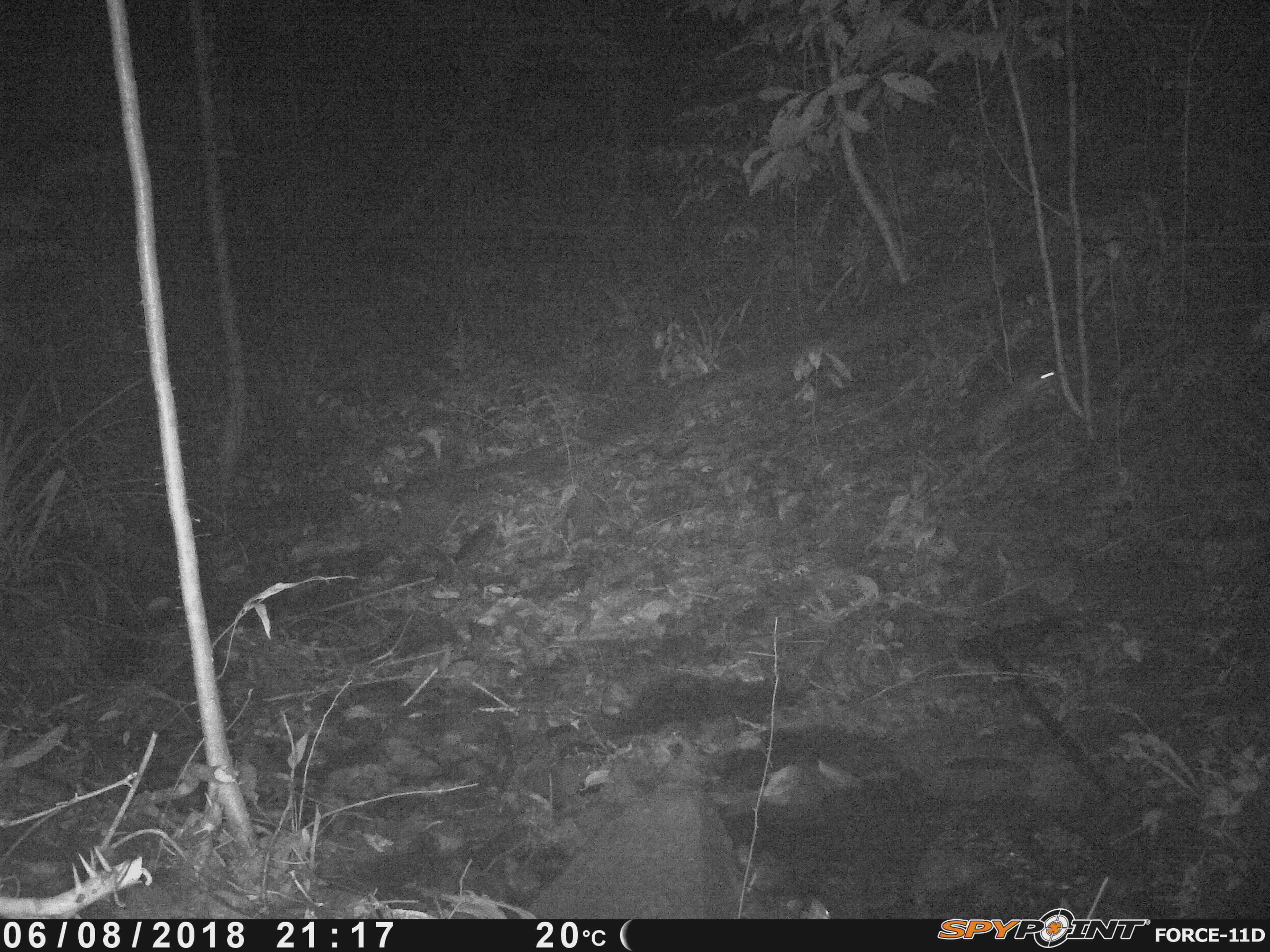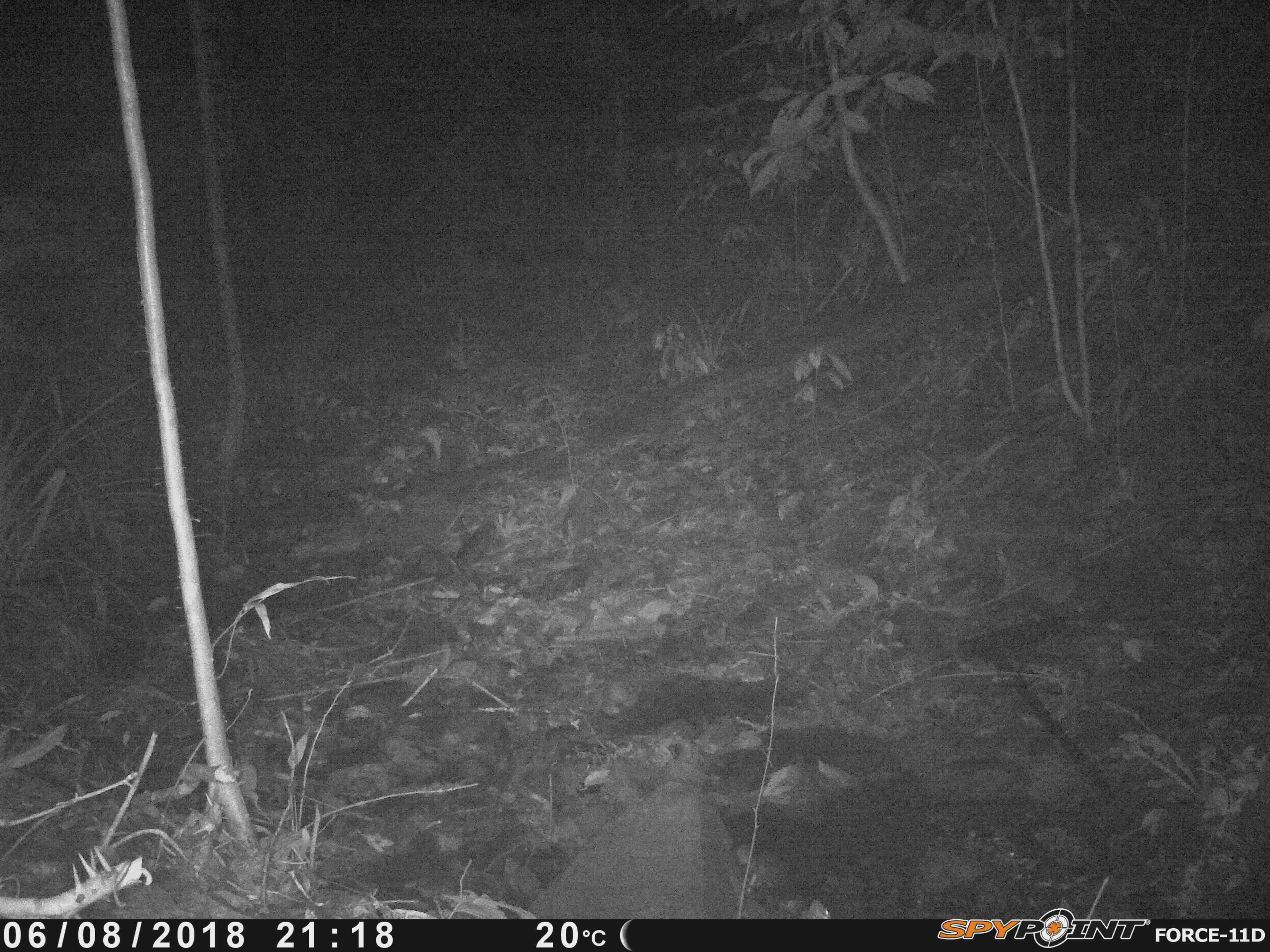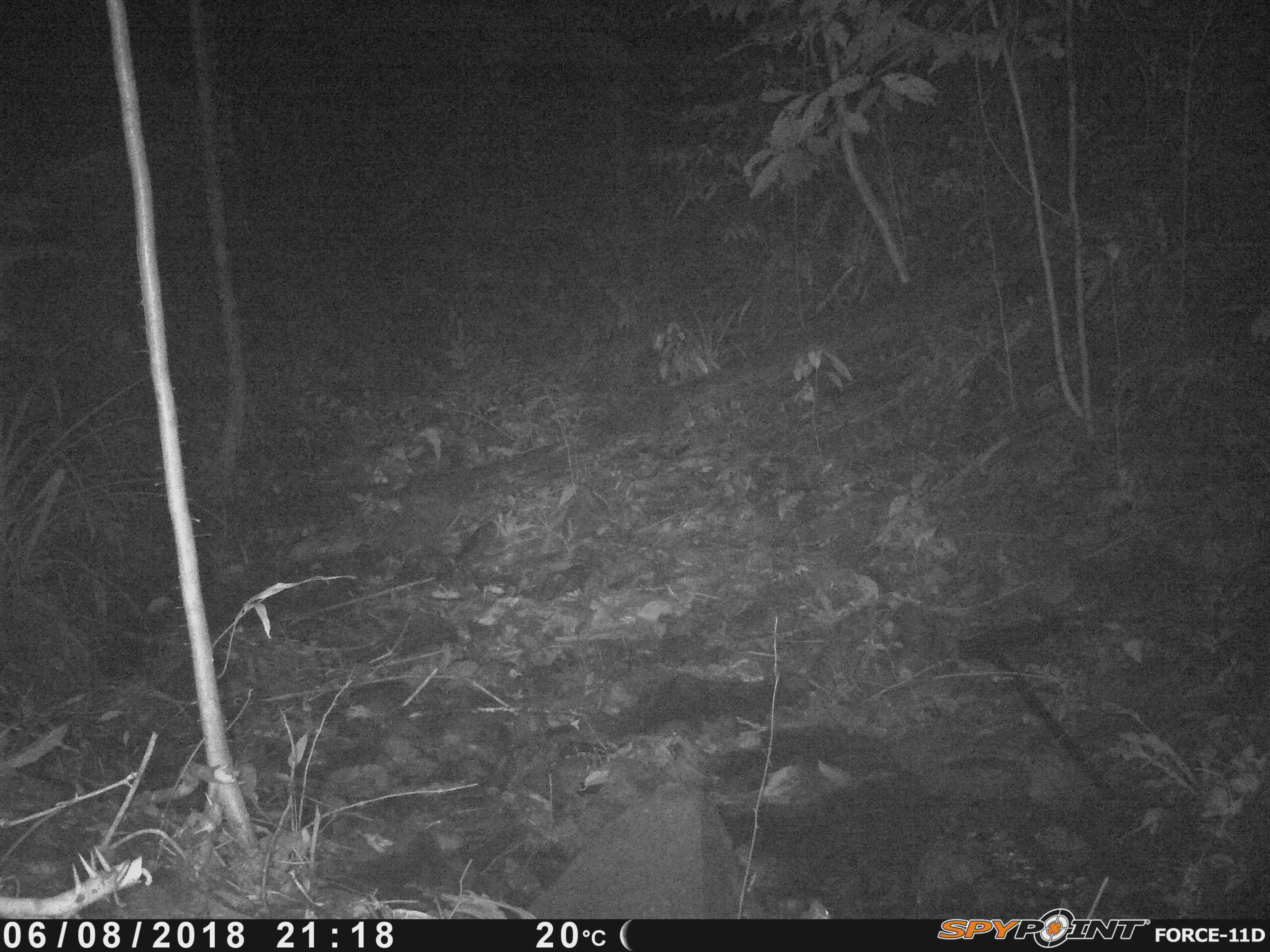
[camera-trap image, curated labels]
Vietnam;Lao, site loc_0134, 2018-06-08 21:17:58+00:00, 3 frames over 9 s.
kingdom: Animalia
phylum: Chordata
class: Mammalia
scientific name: Mammalia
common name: mammal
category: unidentified small mammal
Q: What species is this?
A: Unidentified small mammal (mammal) (Mammalia).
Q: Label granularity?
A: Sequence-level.